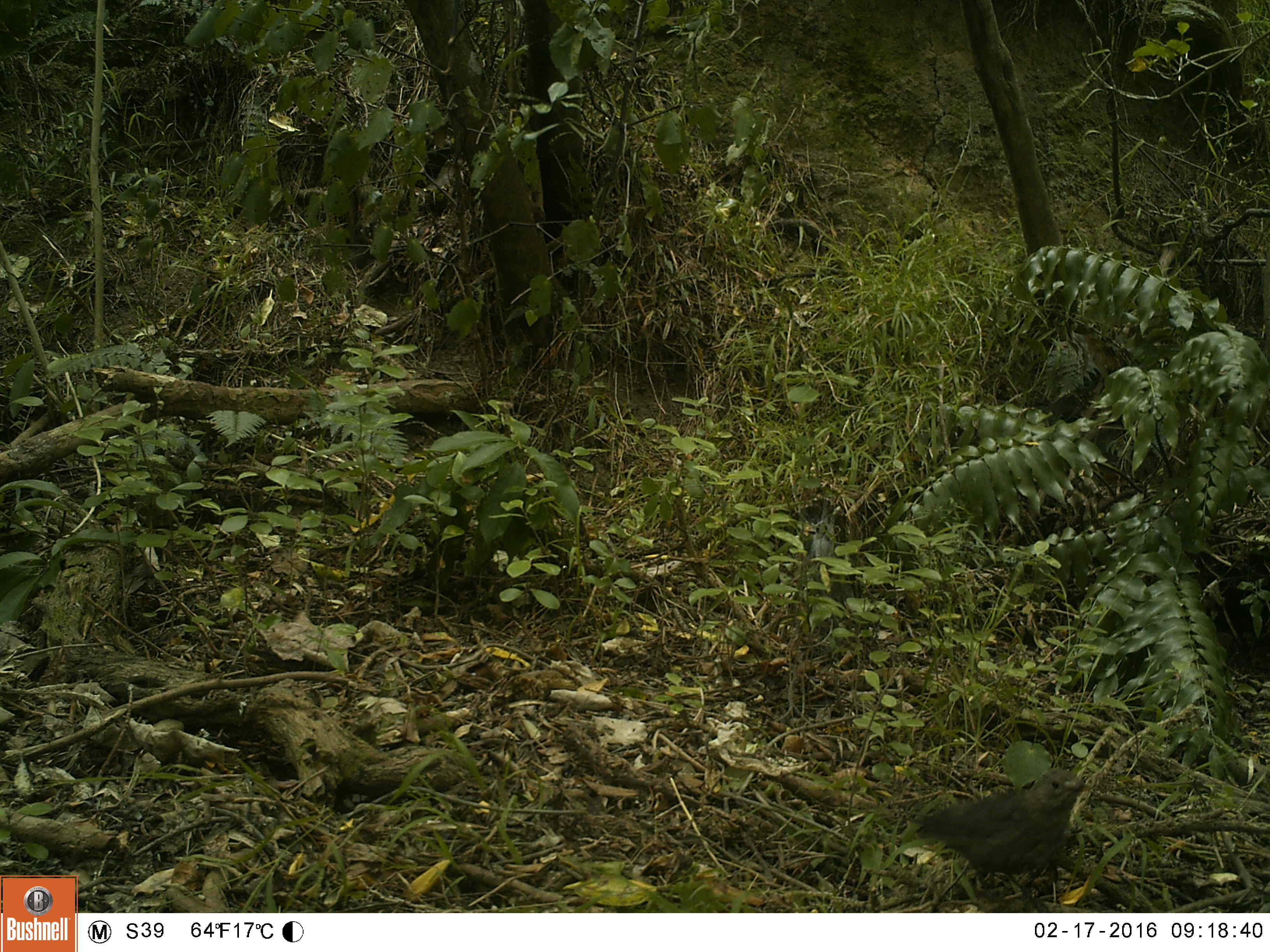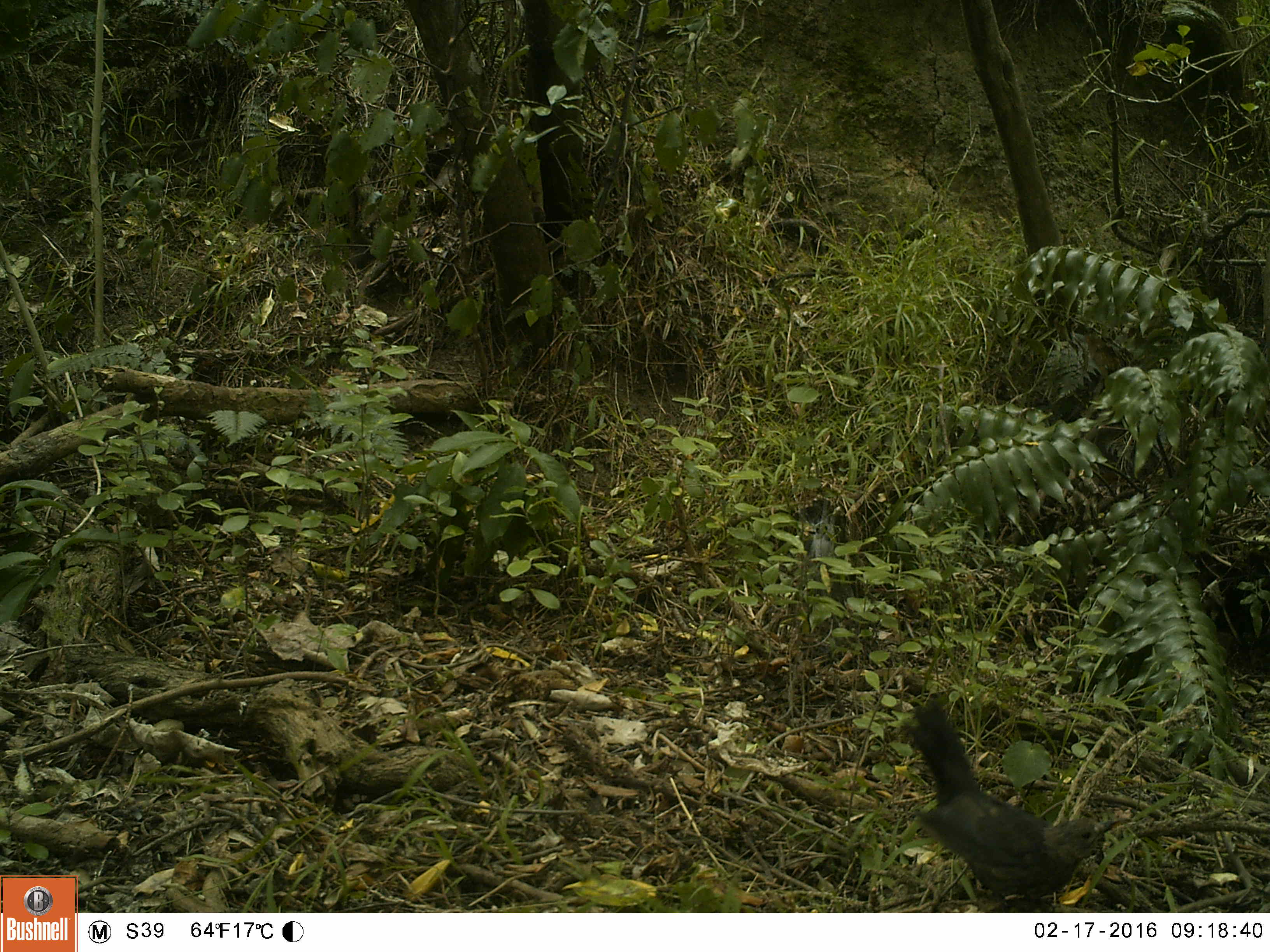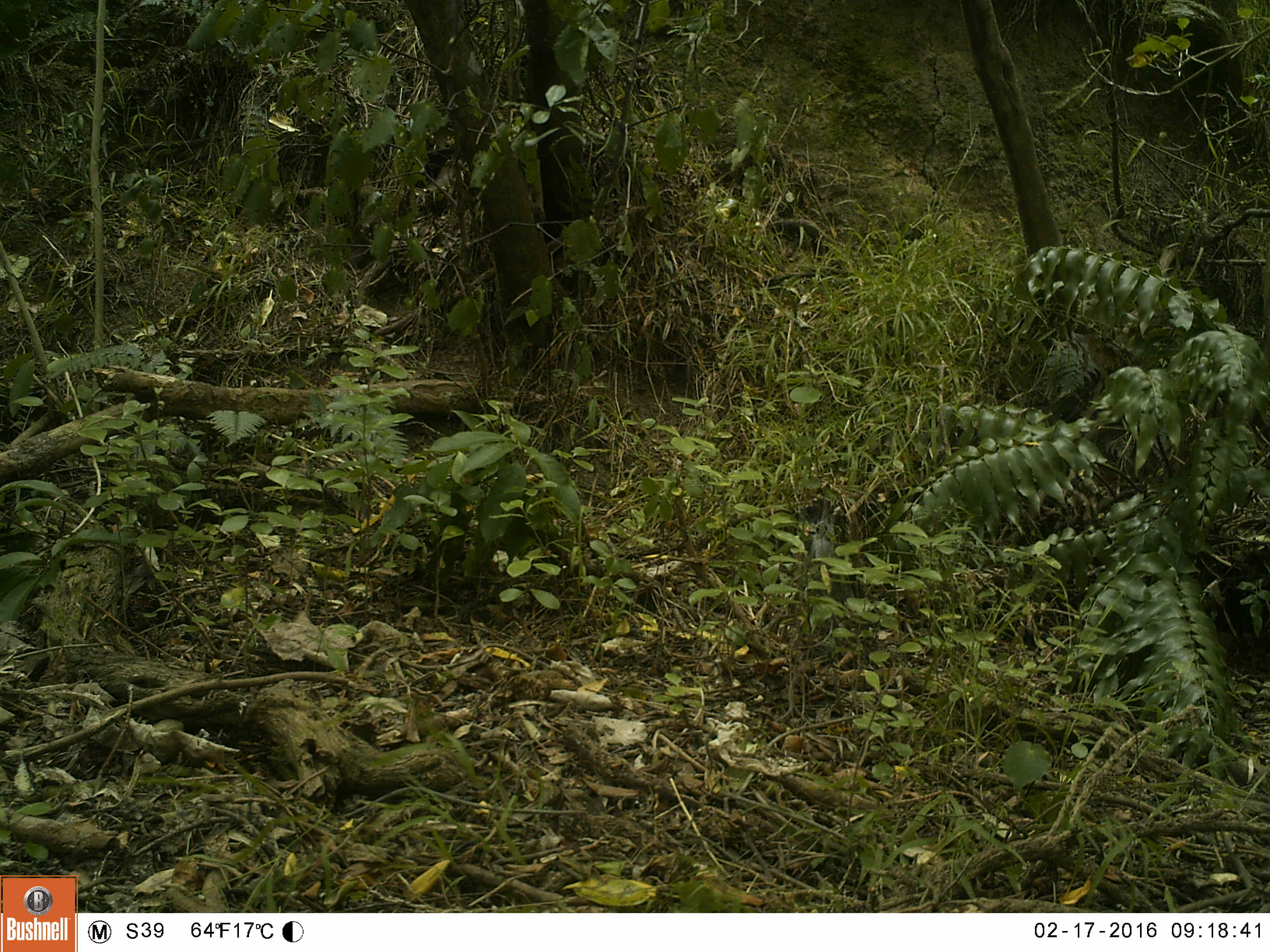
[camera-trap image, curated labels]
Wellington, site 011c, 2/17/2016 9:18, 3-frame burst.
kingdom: Animalia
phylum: Chordata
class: Aves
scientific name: Aves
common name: bird